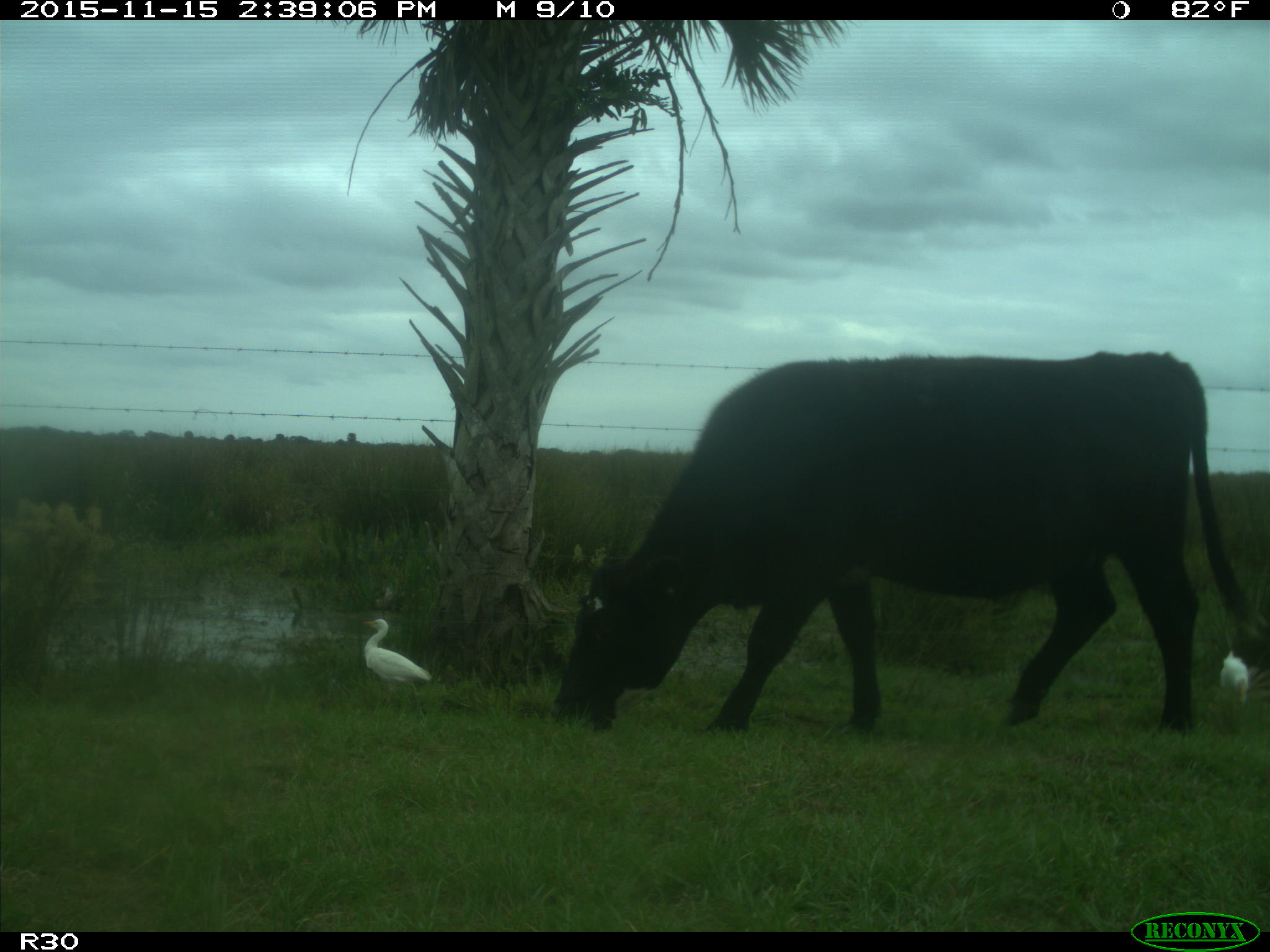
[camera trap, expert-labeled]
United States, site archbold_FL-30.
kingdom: Animalia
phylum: Chordata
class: Mammalia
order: Artiodactyla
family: Bovidae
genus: Bos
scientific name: Bos taurus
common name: domestic cow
Bos taurus (domestic cow).